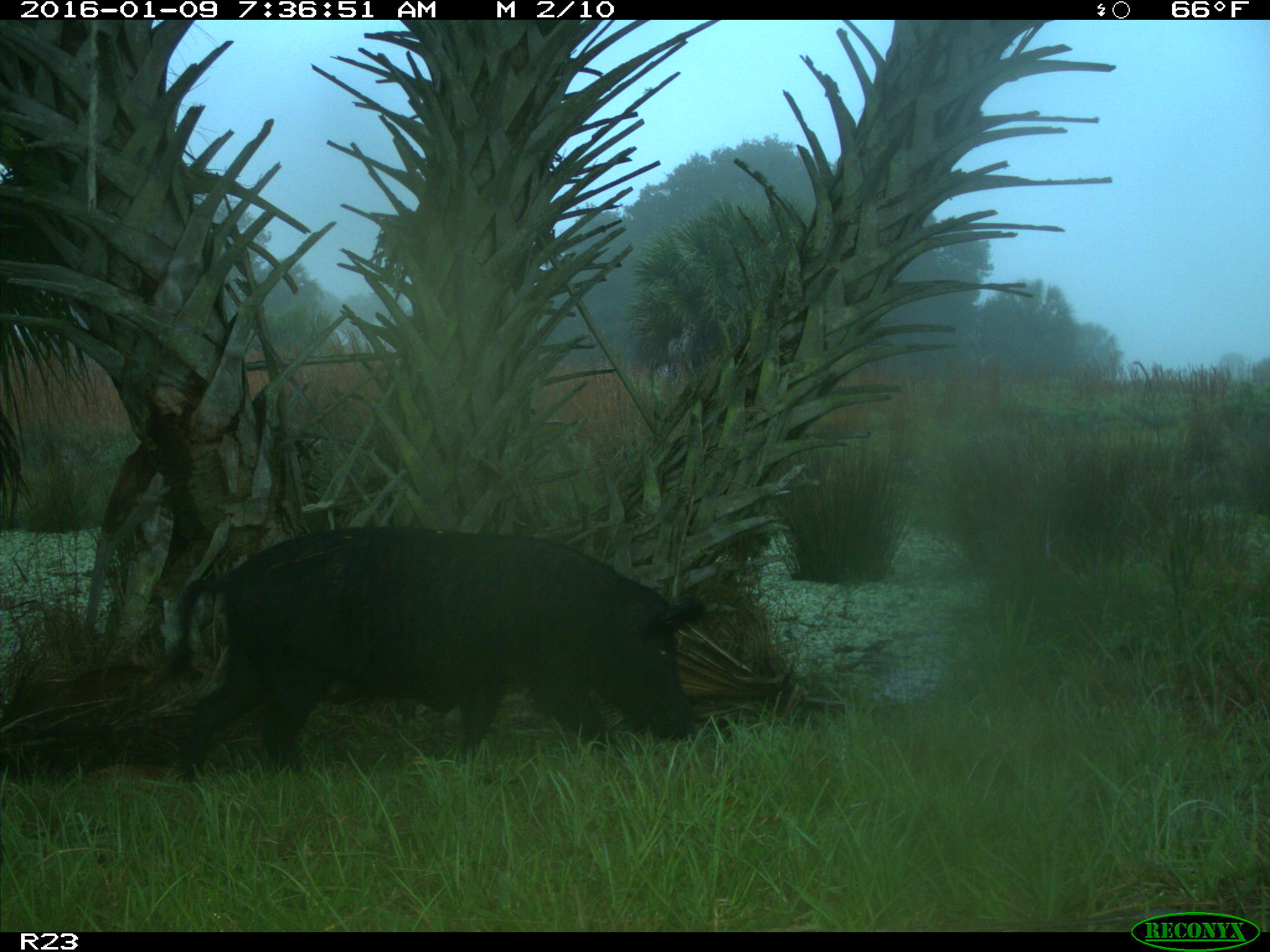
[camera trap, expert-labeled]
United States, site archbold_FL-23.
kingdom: Animalia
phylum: Chordata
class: Mammalia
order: Artiodactyla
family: Suidae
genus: Sus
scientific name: Sus scrofa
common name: wild boar